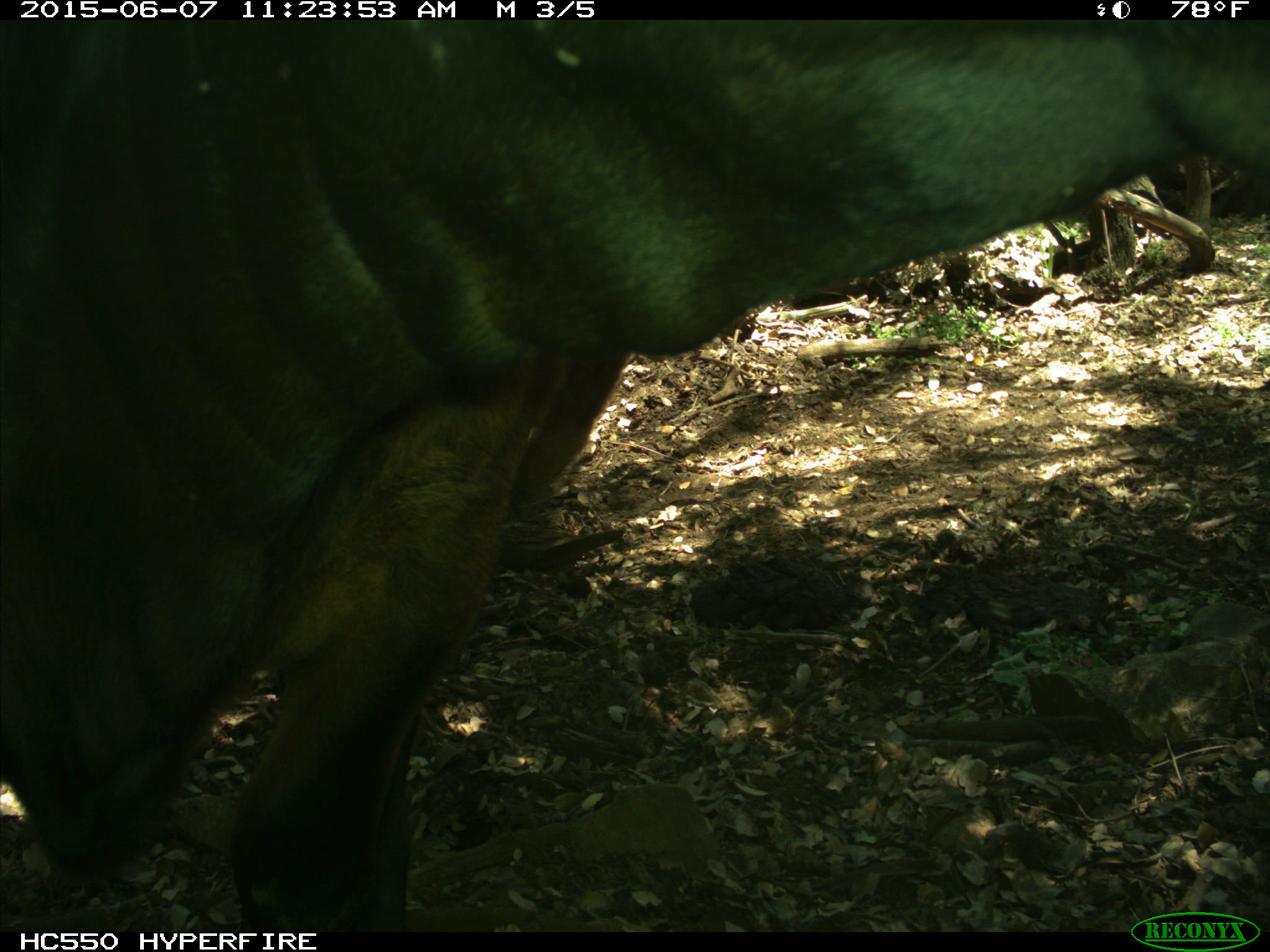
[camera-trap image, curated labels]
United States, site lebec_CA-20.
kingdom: Animalia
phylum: Chordata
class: Mammalia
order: Artiodactyla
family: Bovidae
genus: Bos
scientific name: Bos taurus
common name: domestic cow